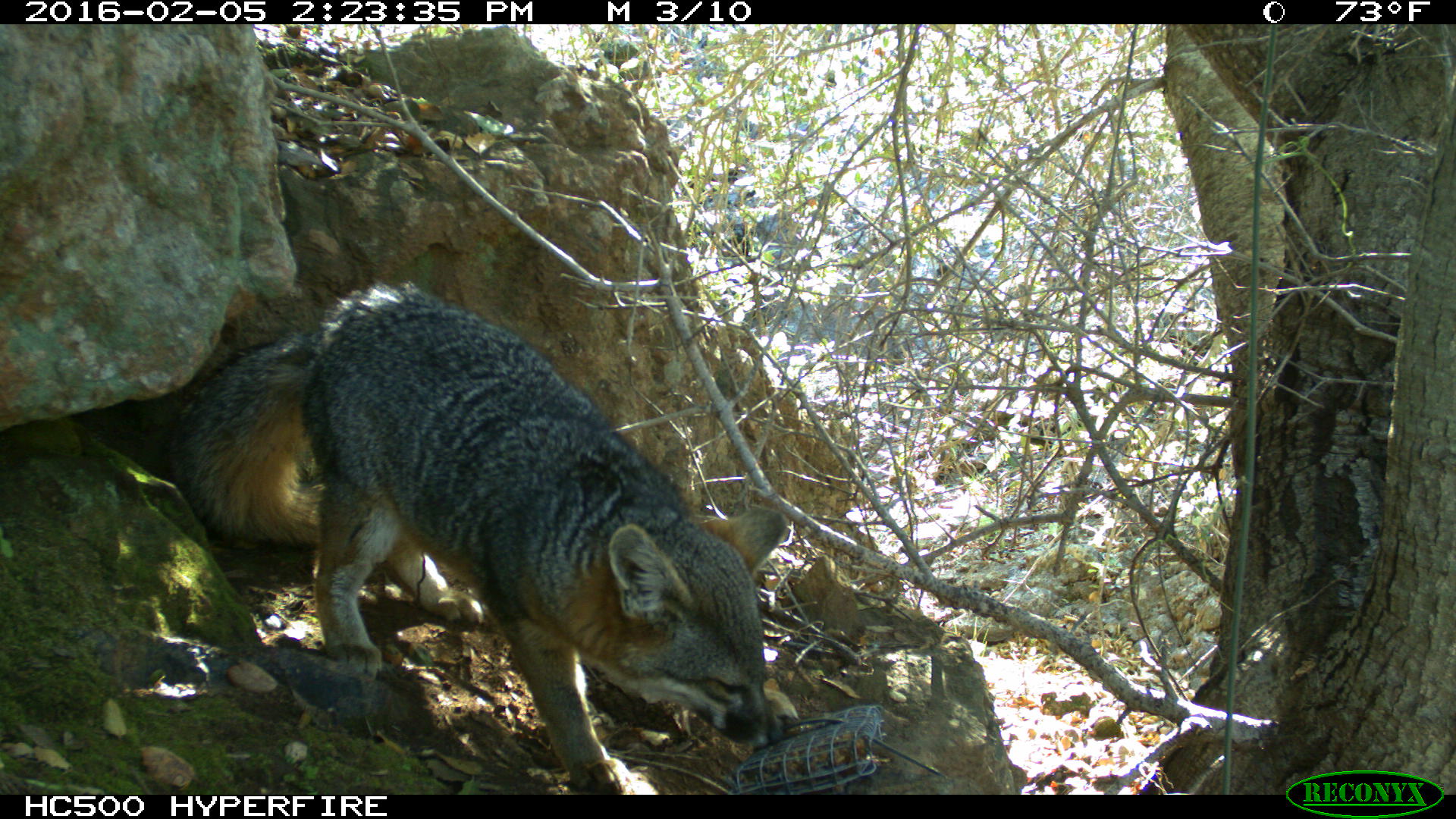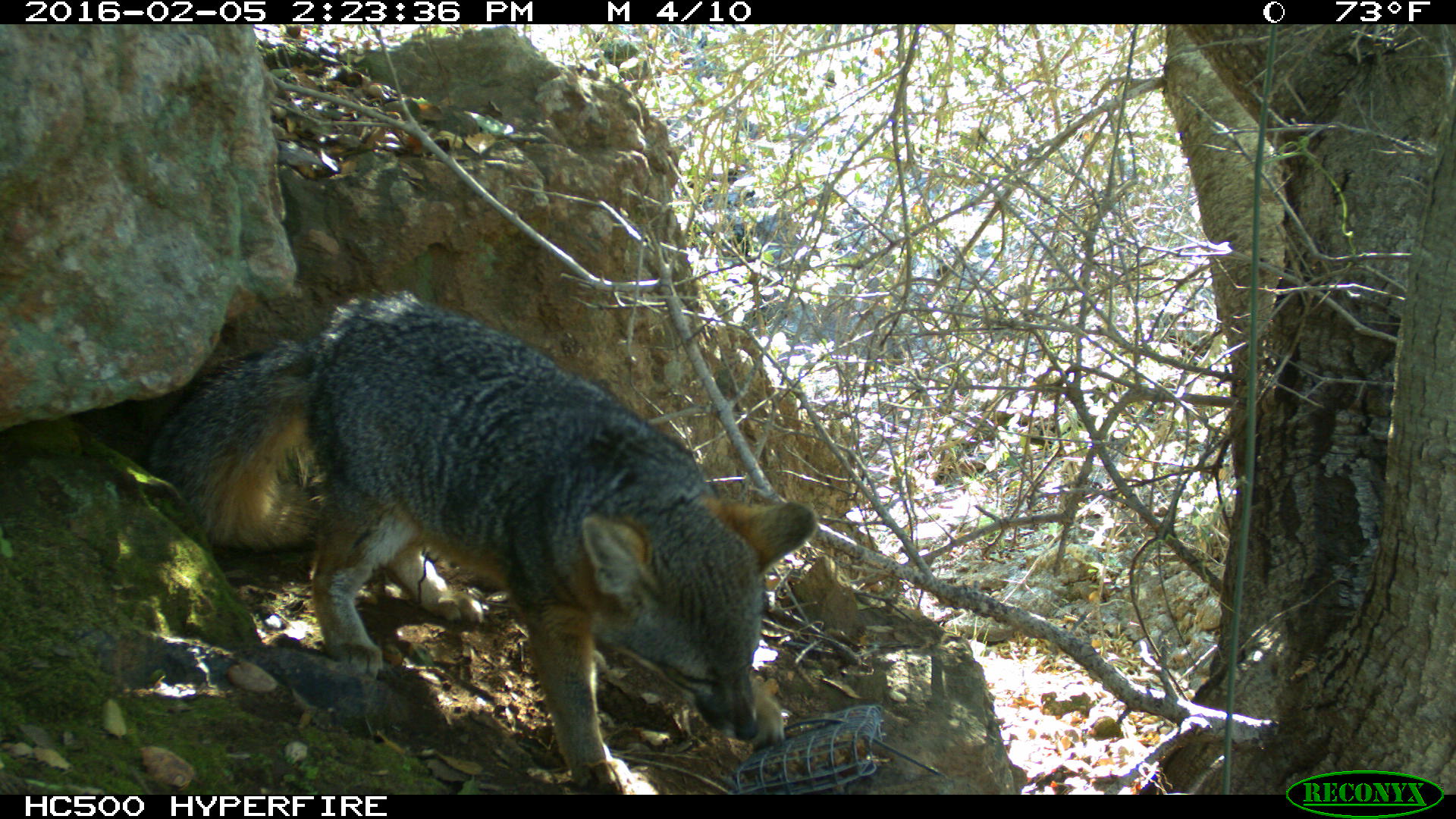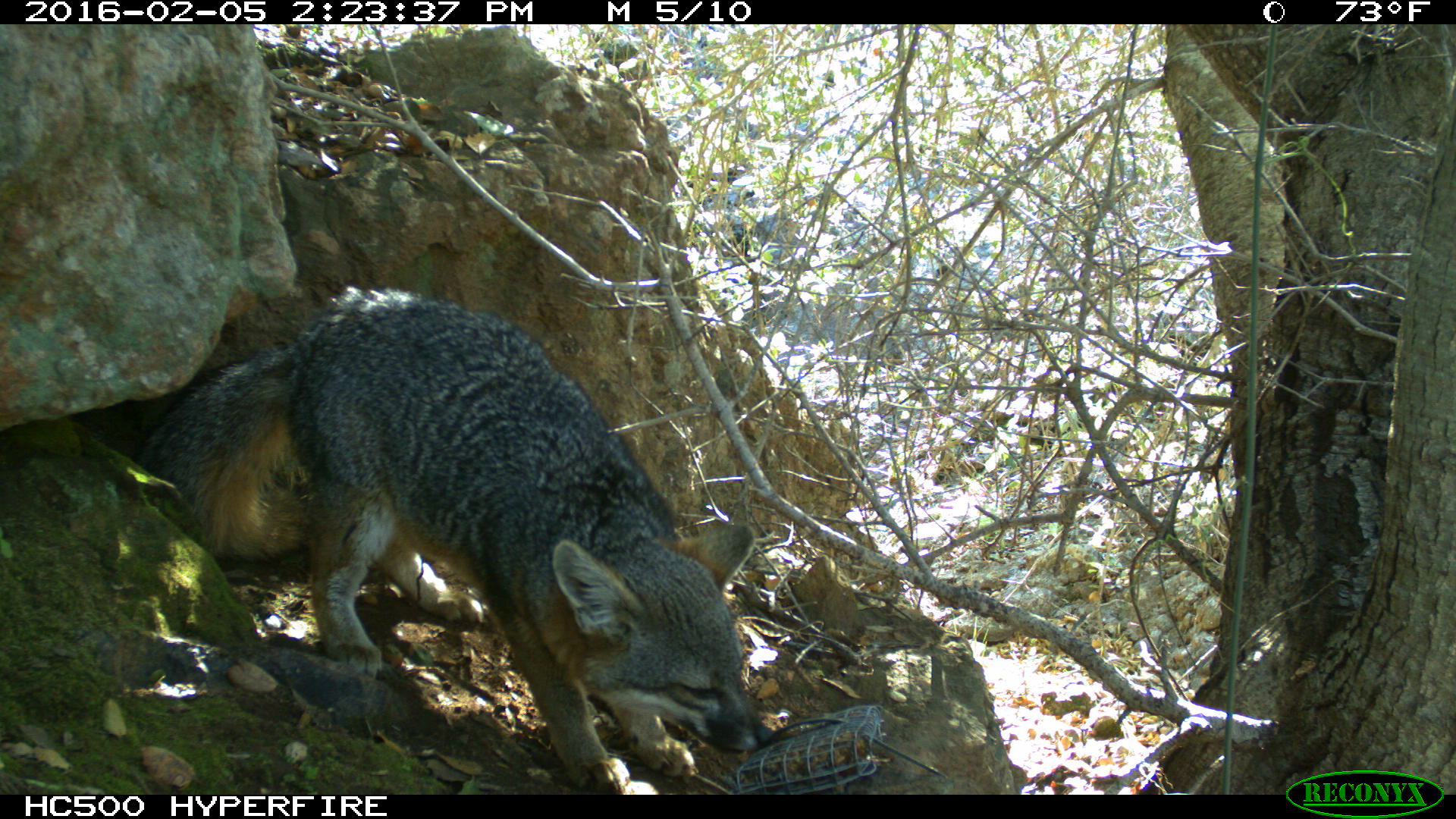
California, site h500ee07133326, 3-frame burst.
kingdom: Animalia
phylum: Chordata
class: Mammalia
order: Carnivora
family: Canidae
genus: Urocyon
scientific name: Urocyon littoralis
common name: island fox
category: fox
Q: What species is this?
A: Fox (island fox) (Urocyon littoralis).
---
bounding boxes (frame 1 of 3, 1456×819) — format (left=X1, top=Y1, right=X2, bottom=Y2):
fox: (left=165, top=287, right=789, bottom=794)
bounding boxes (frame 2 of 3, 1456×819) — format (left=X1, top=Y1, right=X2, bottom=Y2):
fox: (left=149, top=290, right=821, bottom=794)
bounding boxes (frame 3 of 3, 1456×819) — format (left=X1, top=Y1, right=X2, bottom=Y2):
fox: (left=132, top=287, right=776, bottom=792)